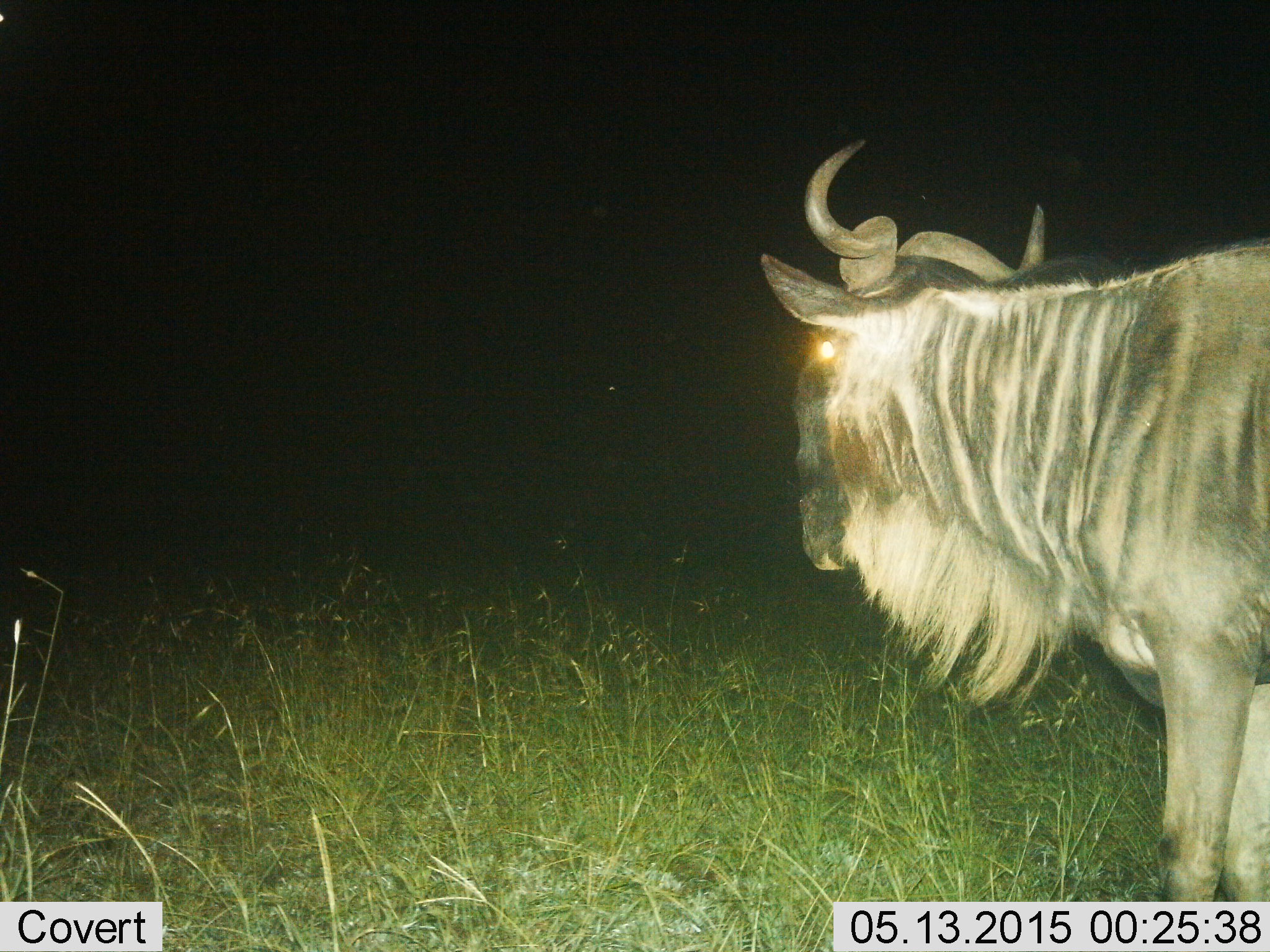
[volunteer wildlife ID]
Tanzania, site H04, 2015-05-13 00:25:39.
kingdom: Animalia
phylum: Chordata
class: Mammalia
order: Artiodactyla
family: Bovidae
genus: Connochaetes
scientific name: Connochaetes taurinus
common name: blue wildebeest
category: wildebeest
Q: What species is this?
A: Wildebeest (blue wildebeest) (Connochaetes taurinus).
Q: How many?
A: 1.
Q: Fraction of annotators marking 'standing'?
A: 80%.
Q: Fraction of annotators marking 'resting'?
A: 0%.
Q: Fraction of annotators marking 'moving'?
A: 20%.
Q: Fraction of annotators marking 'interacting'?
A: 0%.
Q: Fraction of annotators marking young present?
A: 0%.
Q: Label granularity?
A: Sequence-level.